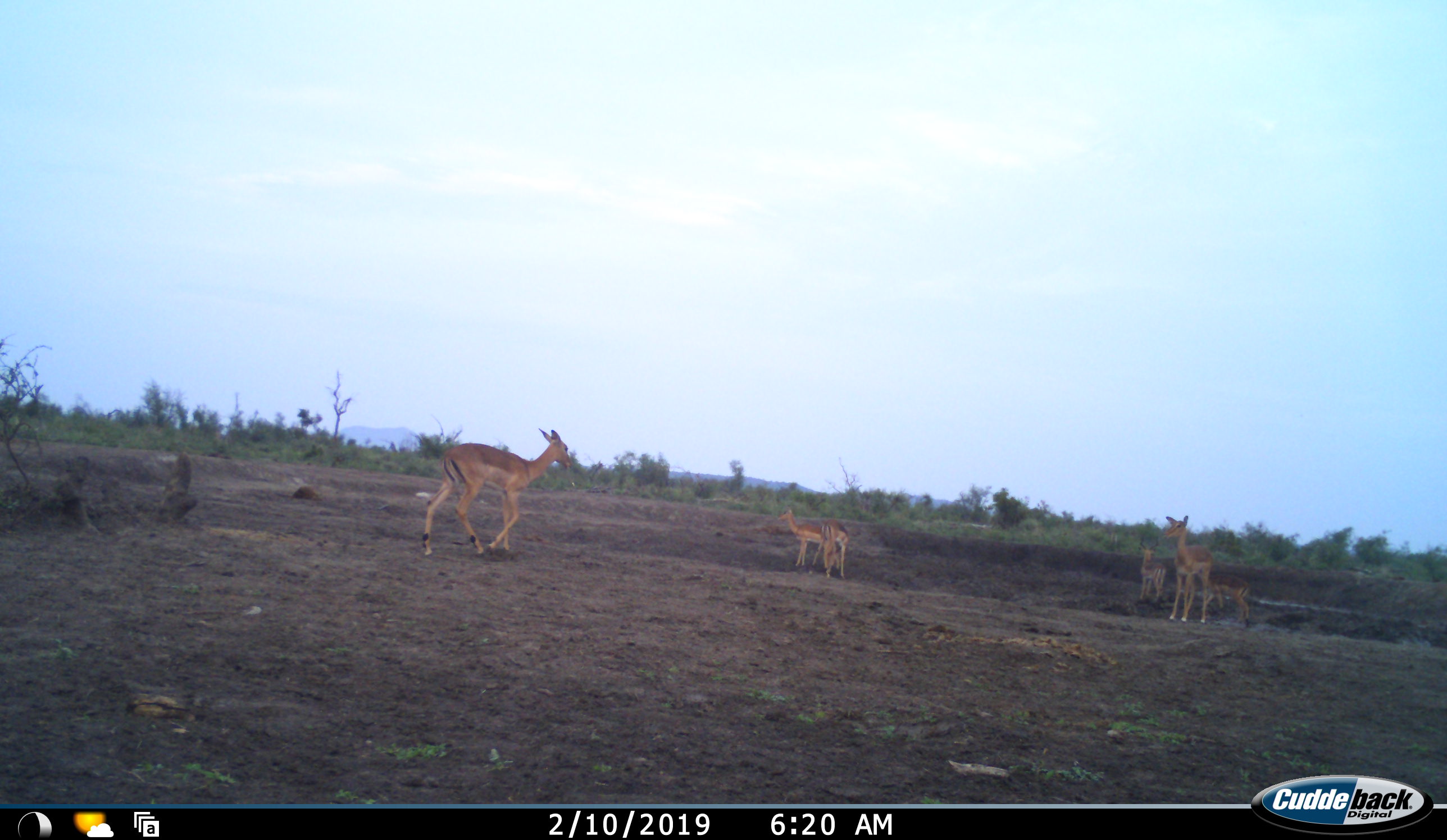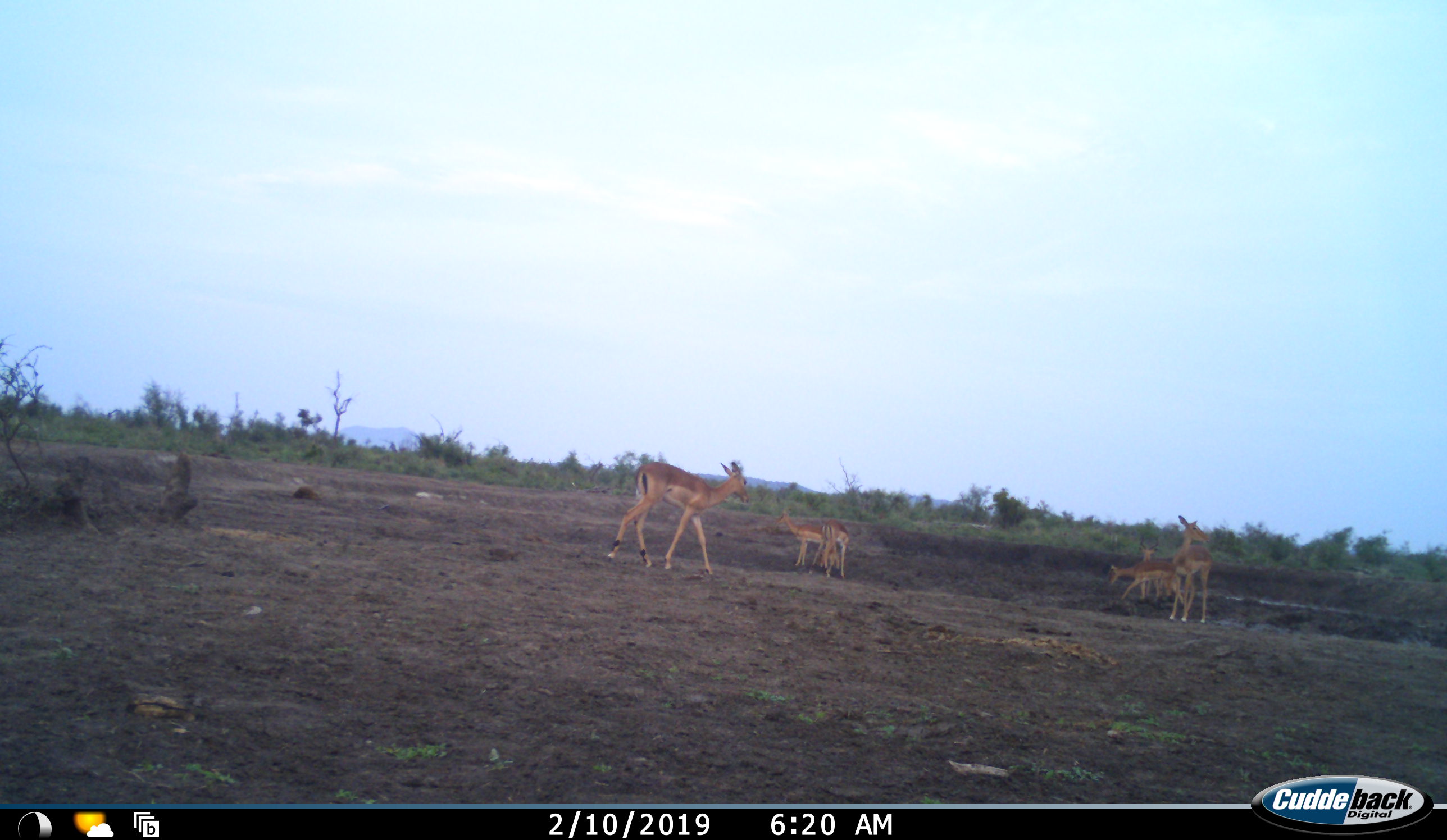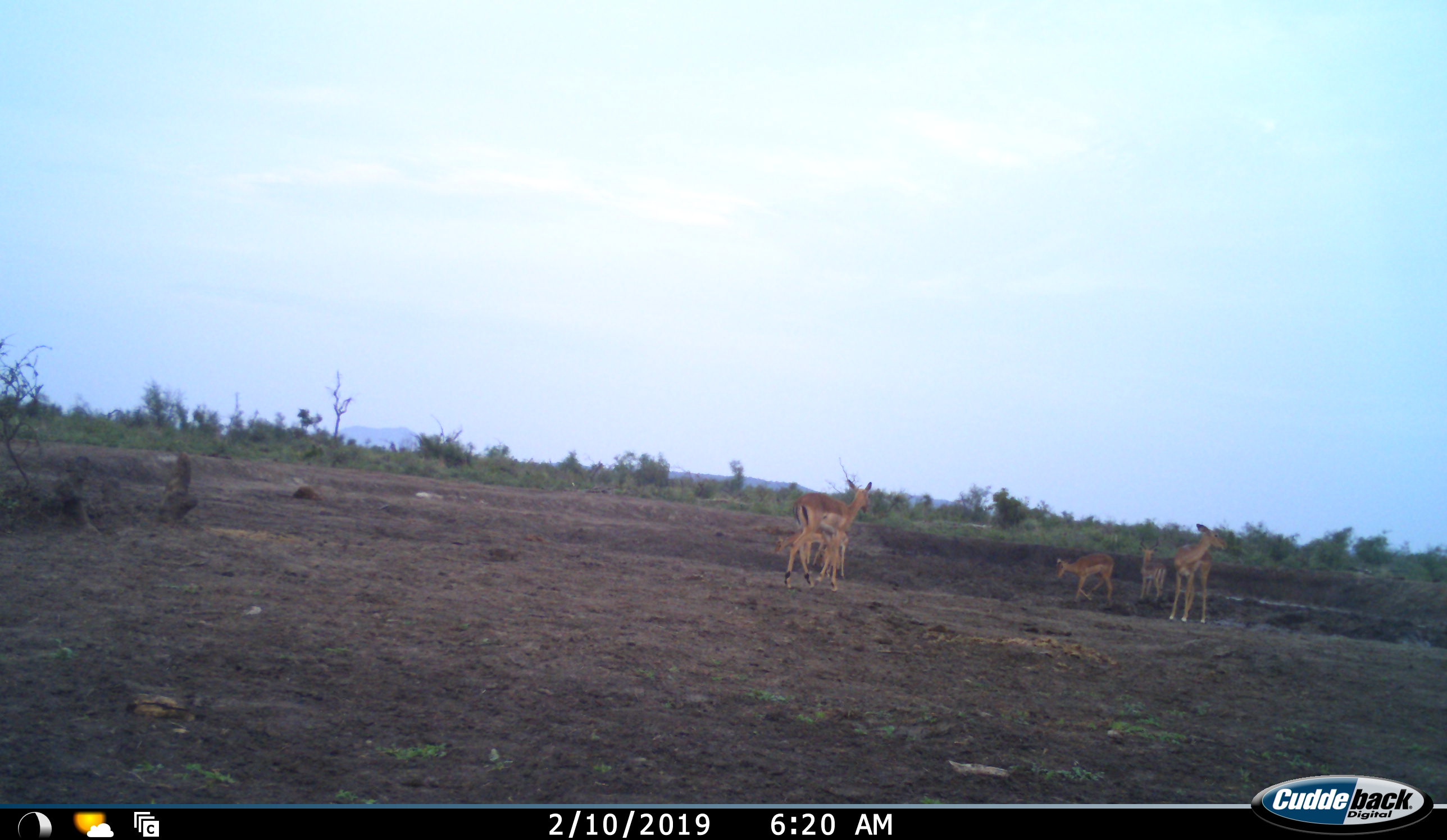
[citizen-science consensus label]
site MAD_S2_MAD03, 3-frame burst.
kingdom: Animalia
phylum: Chordata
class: Mammalia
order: Artiodactyla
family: Bovidae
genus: Aepyceros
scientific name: Aepyceros melampus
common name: impala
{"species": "impala (Aepyceros melampus)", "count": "6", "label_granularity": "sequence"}